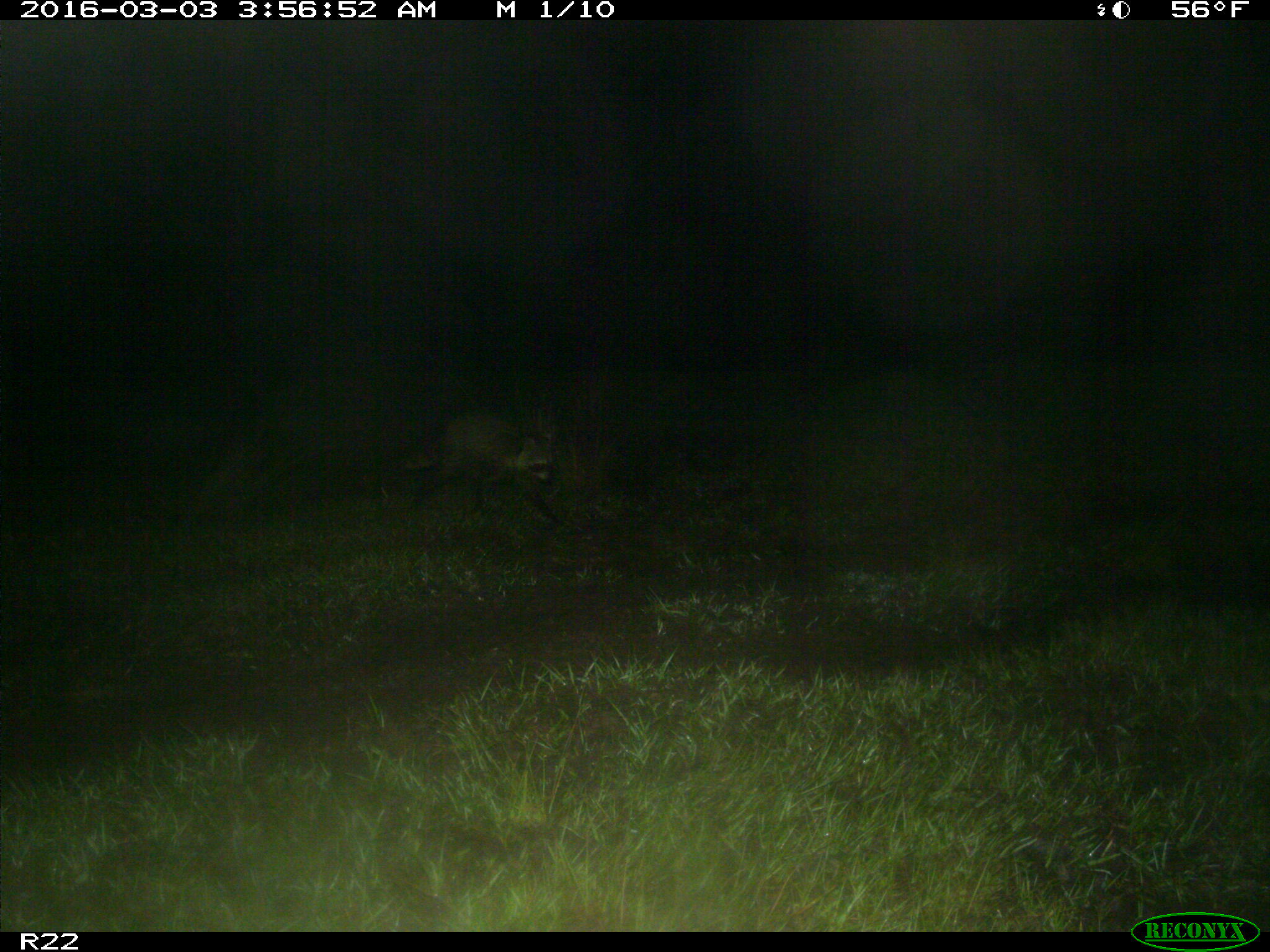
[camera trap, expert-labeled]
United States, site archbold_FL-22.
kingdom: Animalia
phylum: Chordata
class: Mammalia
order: Carnivora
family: Procyonidae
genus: Procyon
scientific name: Procyon lotor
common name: common raccoon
Procyon lotor (common raccoon).